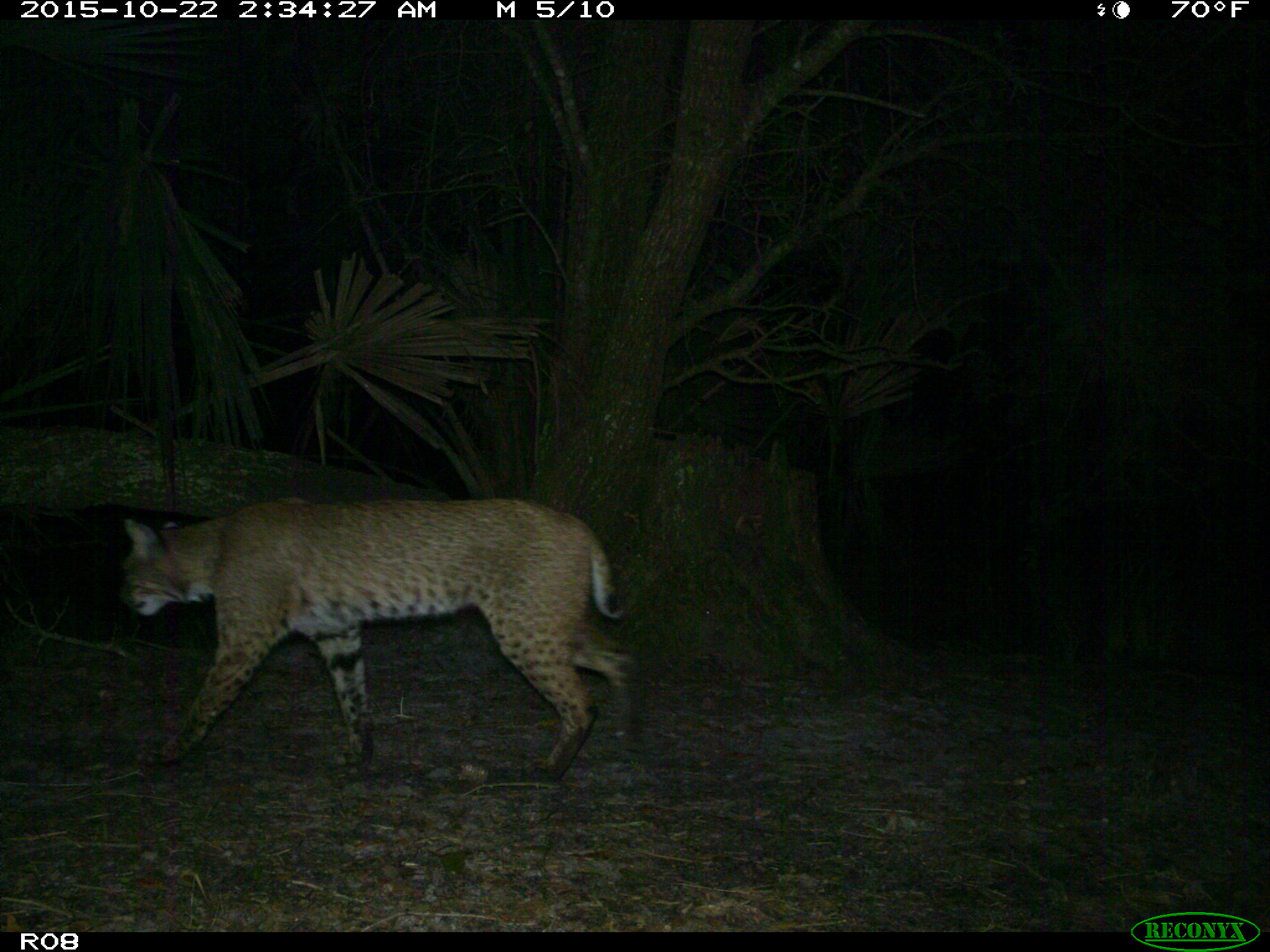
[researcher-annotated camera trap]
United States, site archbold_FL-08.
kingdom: Animalia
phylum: Chordata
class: Mammalia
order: Carnivora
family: Felidae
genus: Lynx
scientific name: Lynx rufus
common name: bobcat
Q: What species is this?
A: Lynx rufus (bobcat).